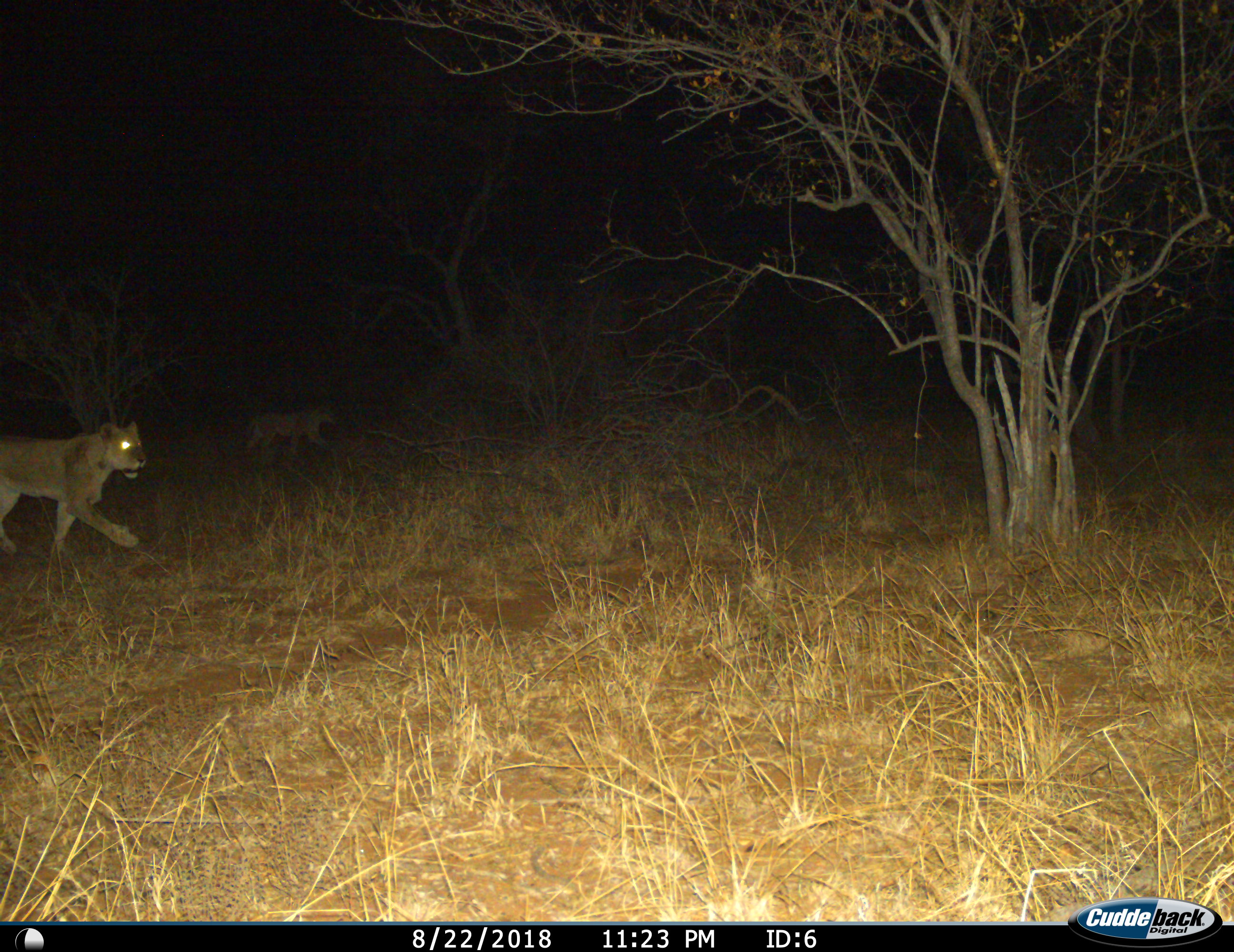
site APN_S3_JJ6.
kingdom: Animalia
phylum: Chordata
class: Mammalia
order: Carnivora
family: Felidae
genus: Panthera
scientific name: Panthera leo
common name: lion female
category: lionfemale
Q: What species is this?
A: Lionfemale (lion female) (Panthera leo).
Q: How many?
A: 2.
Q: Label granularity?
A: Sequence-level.